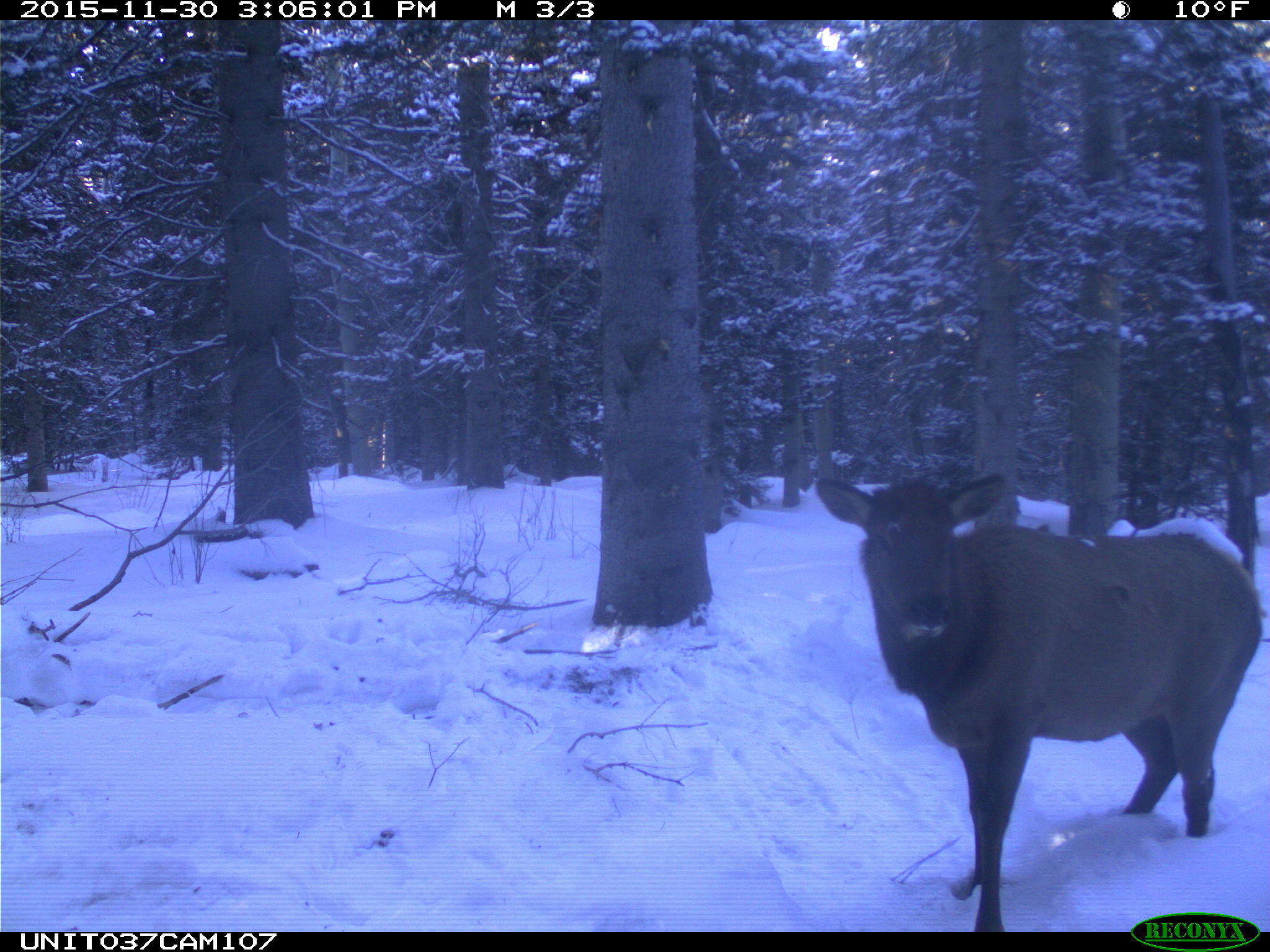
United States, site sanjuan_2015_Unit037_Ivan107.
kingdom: Animalia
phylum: Chordata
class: Mammalia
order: Artiodactyla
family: Cervidae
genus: Cervus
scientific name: Cervus elaphus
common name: red deer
Cervus elaphus (red deer).